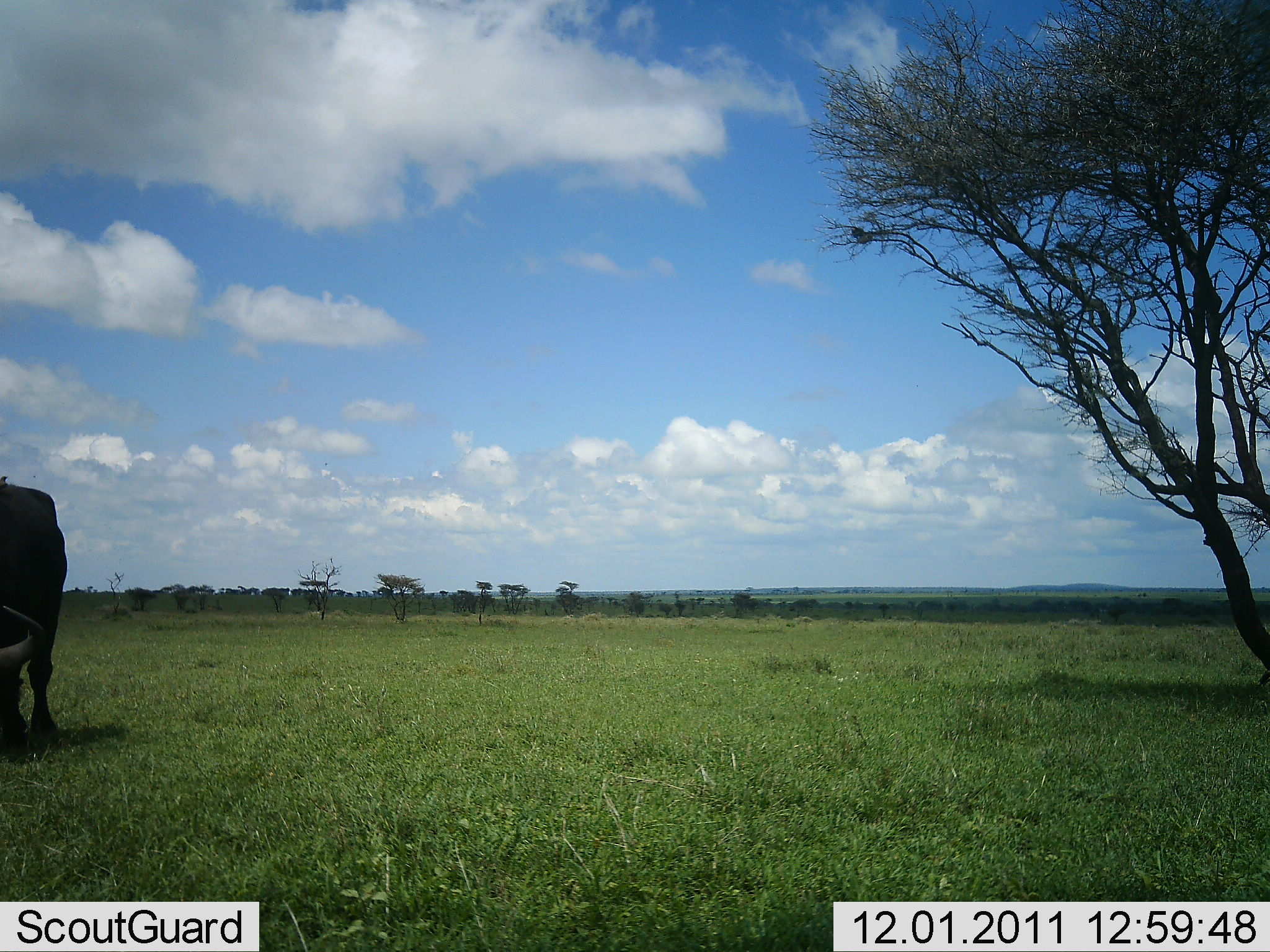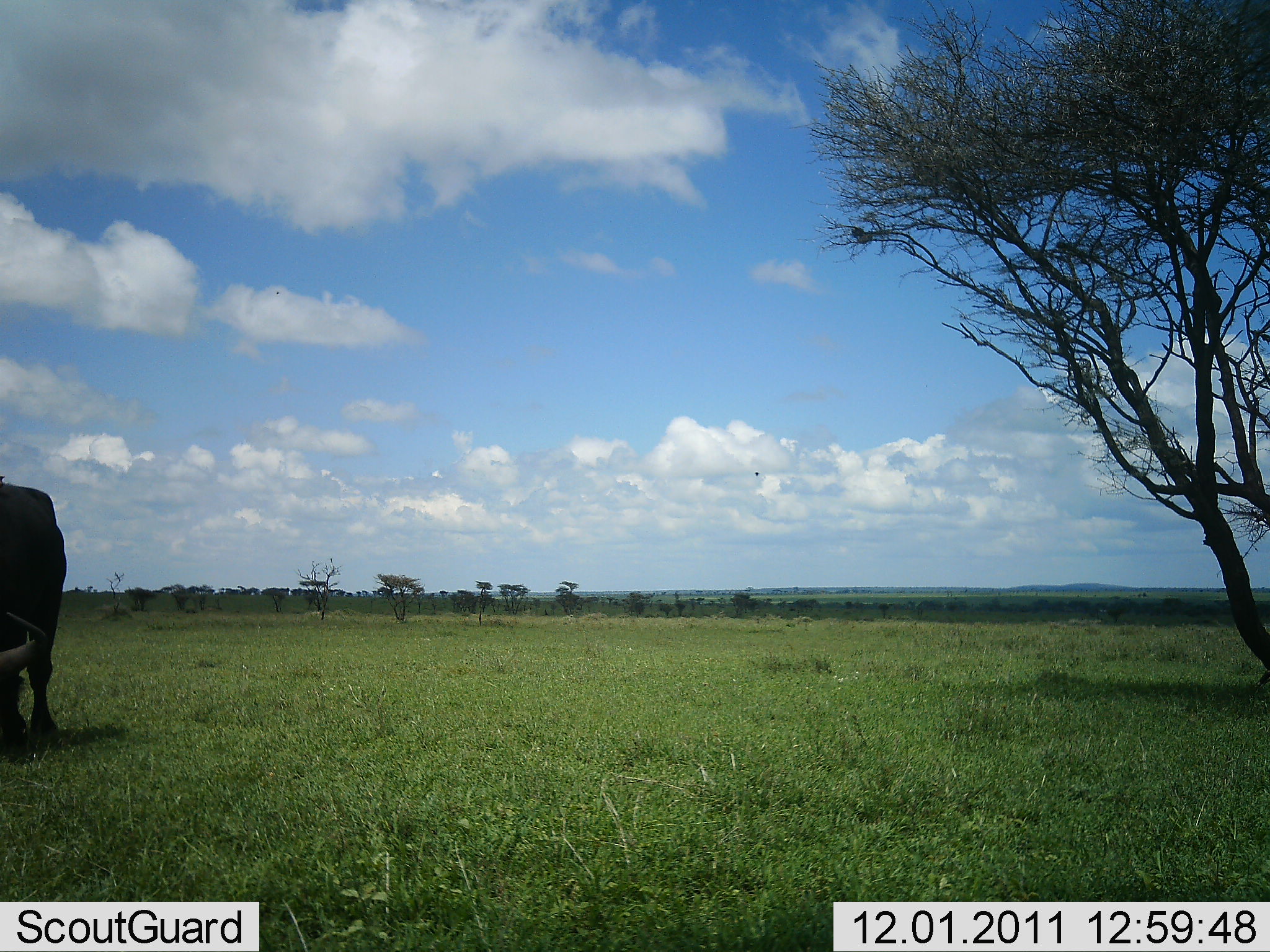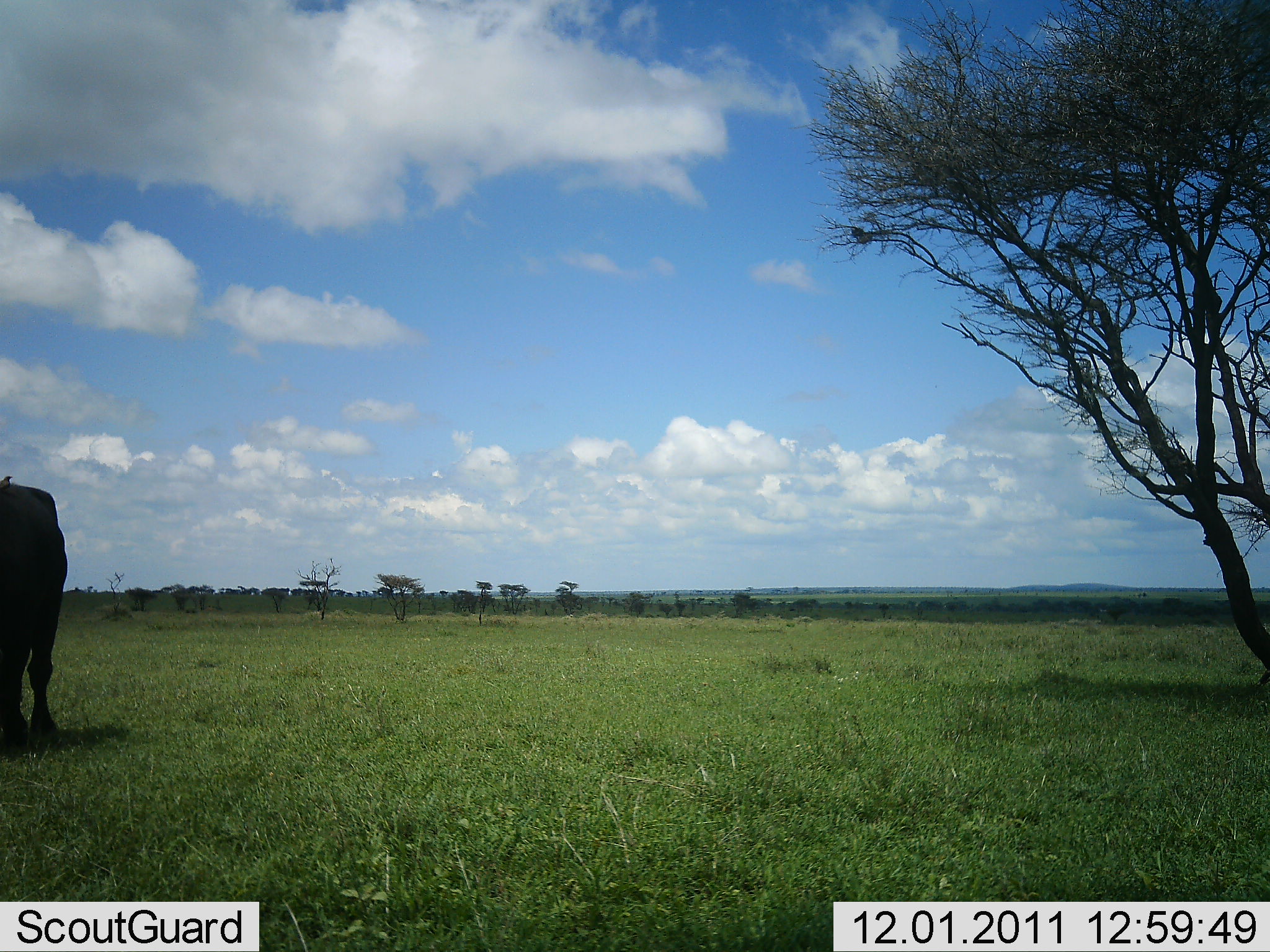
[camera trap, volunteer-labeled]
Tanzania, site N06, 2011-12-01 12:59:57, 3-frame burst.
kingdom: Animalia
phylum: Chordata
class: Mammalia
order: Artiodactyla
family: Bovidae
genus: Connochaetes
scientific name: Connochaetes taurinus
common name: blue wildebeest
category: wildebeest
Wildebeest (blue wildebeest) (Connochaetes taurinus), count 1. Behavior (volunteer vote fractions): standing 36%, resting 0%, moving 0%, interacting 0%. Young present (vote fraction): 0%. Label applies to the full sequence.